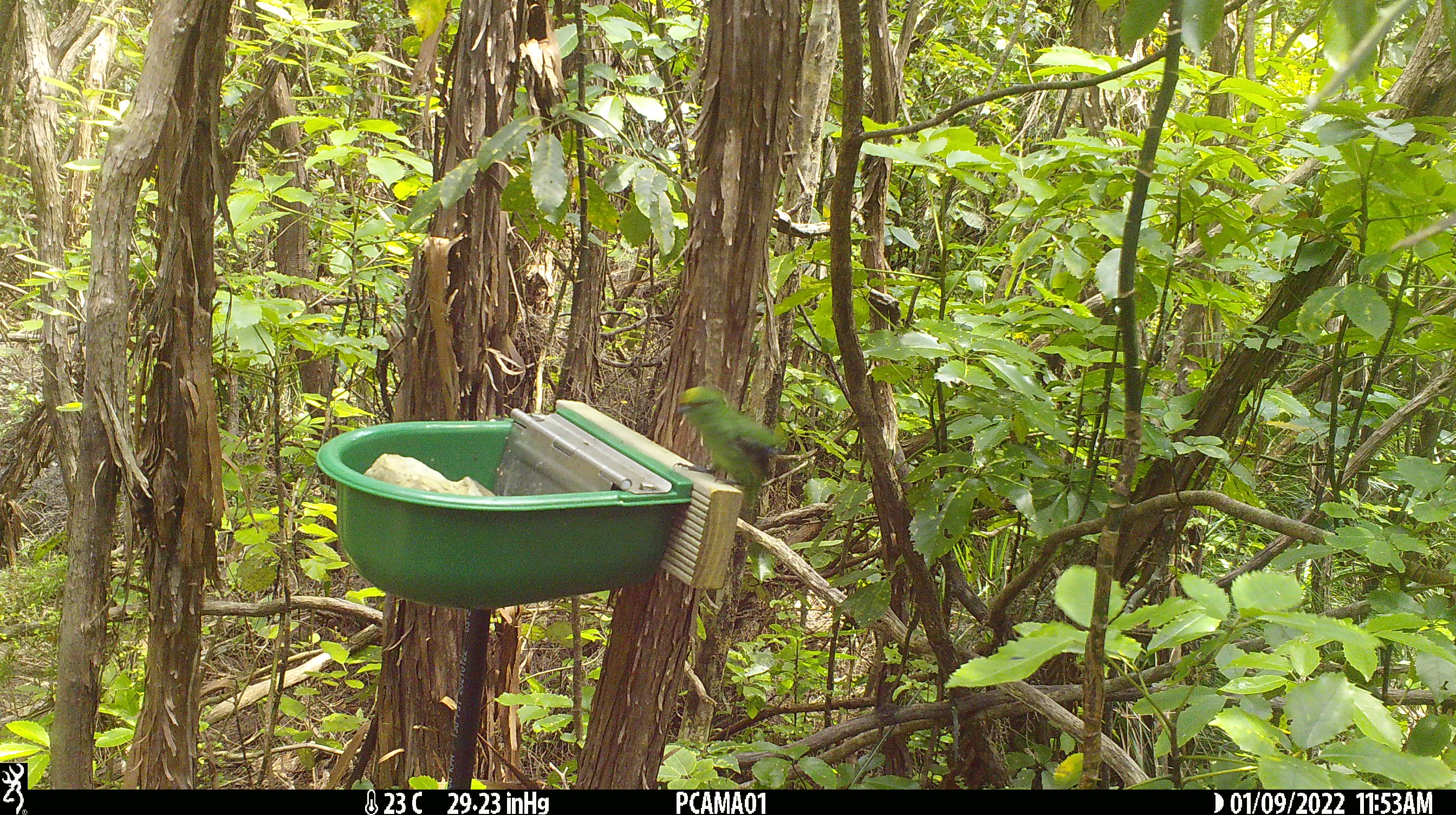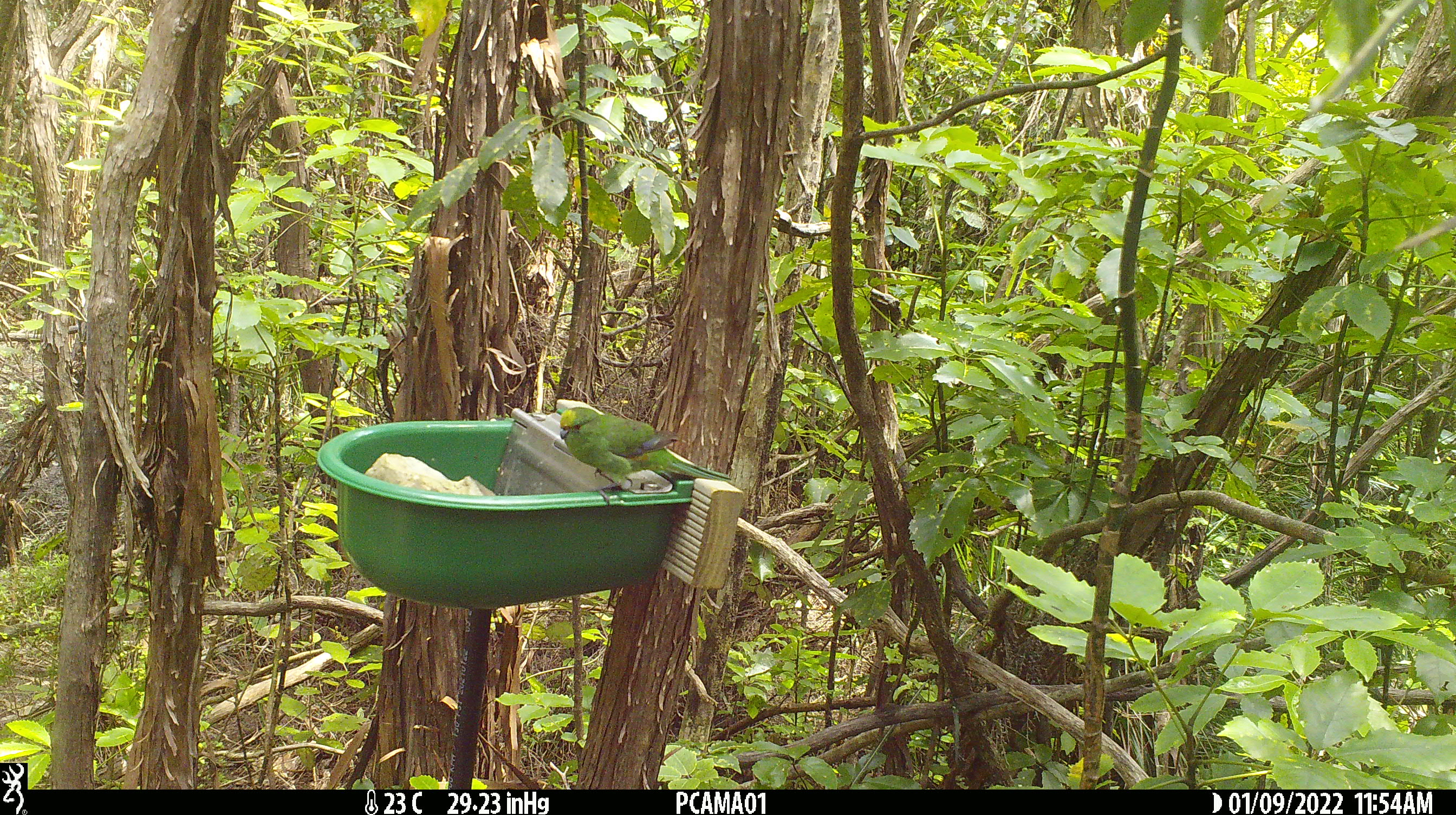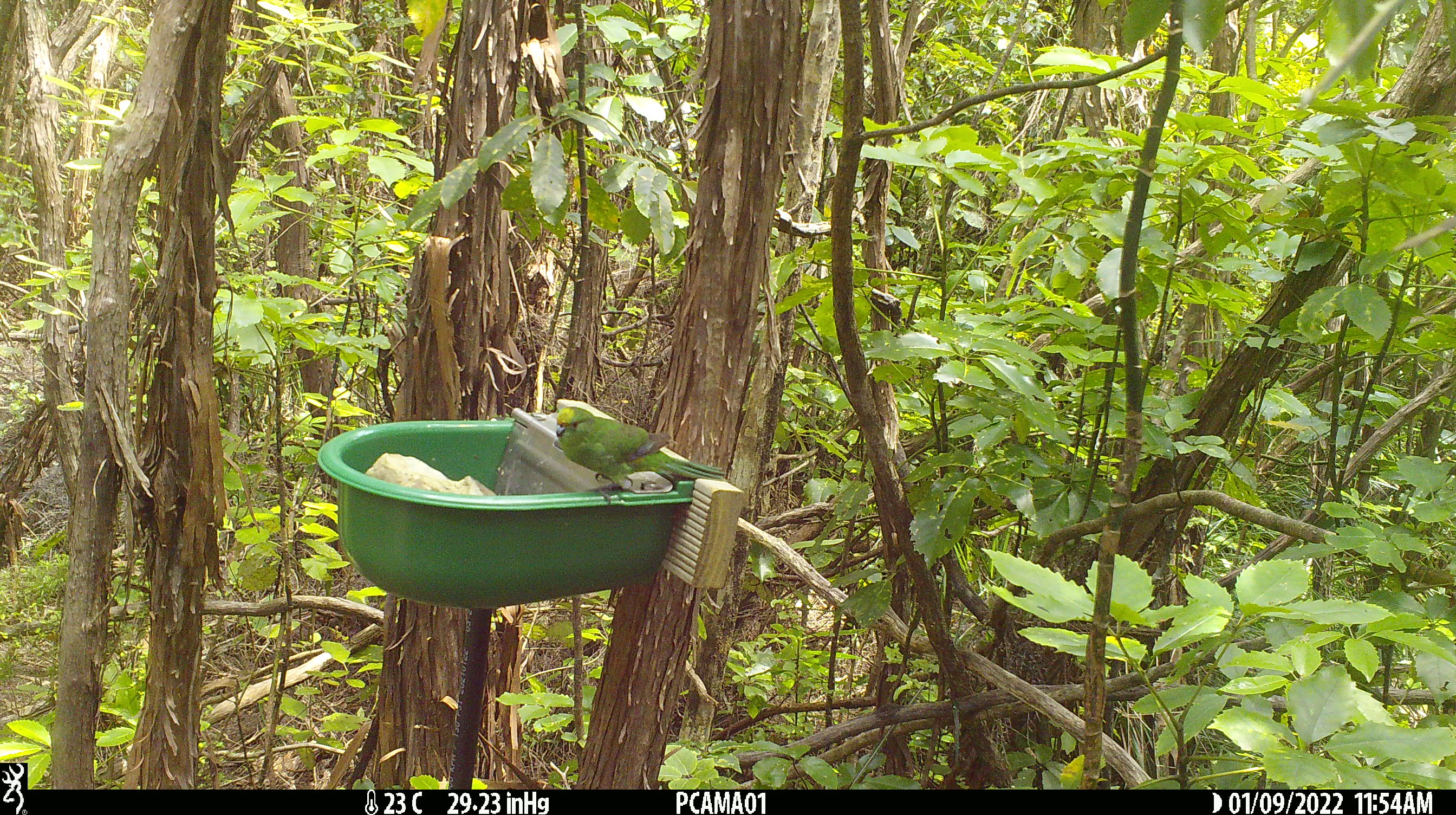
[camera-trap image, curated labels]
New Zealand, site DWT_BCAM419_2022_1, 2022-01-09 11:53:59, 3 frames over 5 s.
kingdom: Animalia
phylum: Chordata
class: Aves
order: Psittaciformes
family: Psittaculidae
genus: Cyanoramphus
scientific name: Cyanoramphus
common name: parakeet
Parakeet (Cyanoramphus).